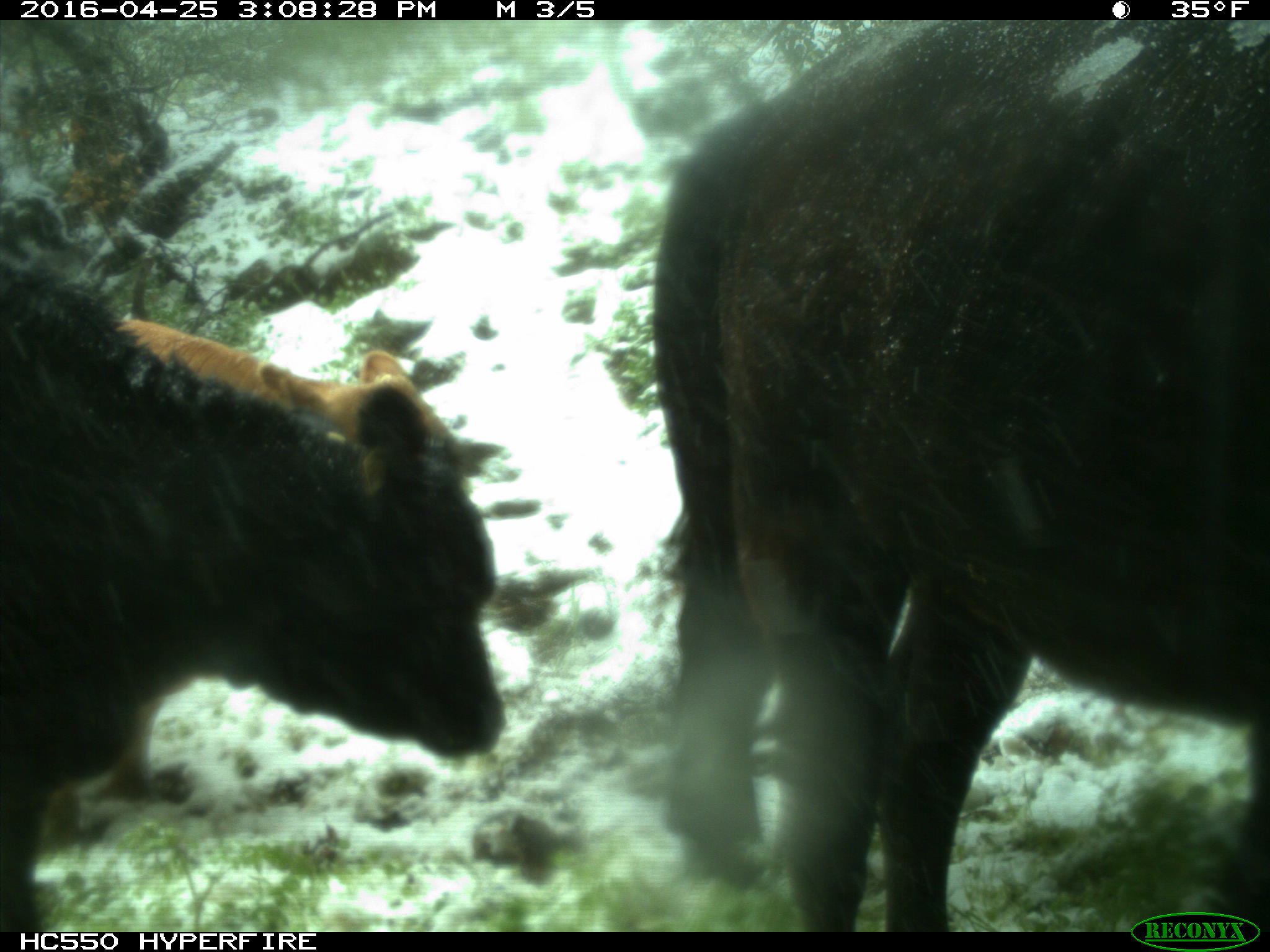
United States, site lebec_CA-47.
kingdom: Animalia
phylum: Chordata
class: Mammalia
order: Artiodactyla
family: Bovidae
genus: Bos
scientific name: Bos taurus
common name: domestic cow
Bos taurus (domestic cow).